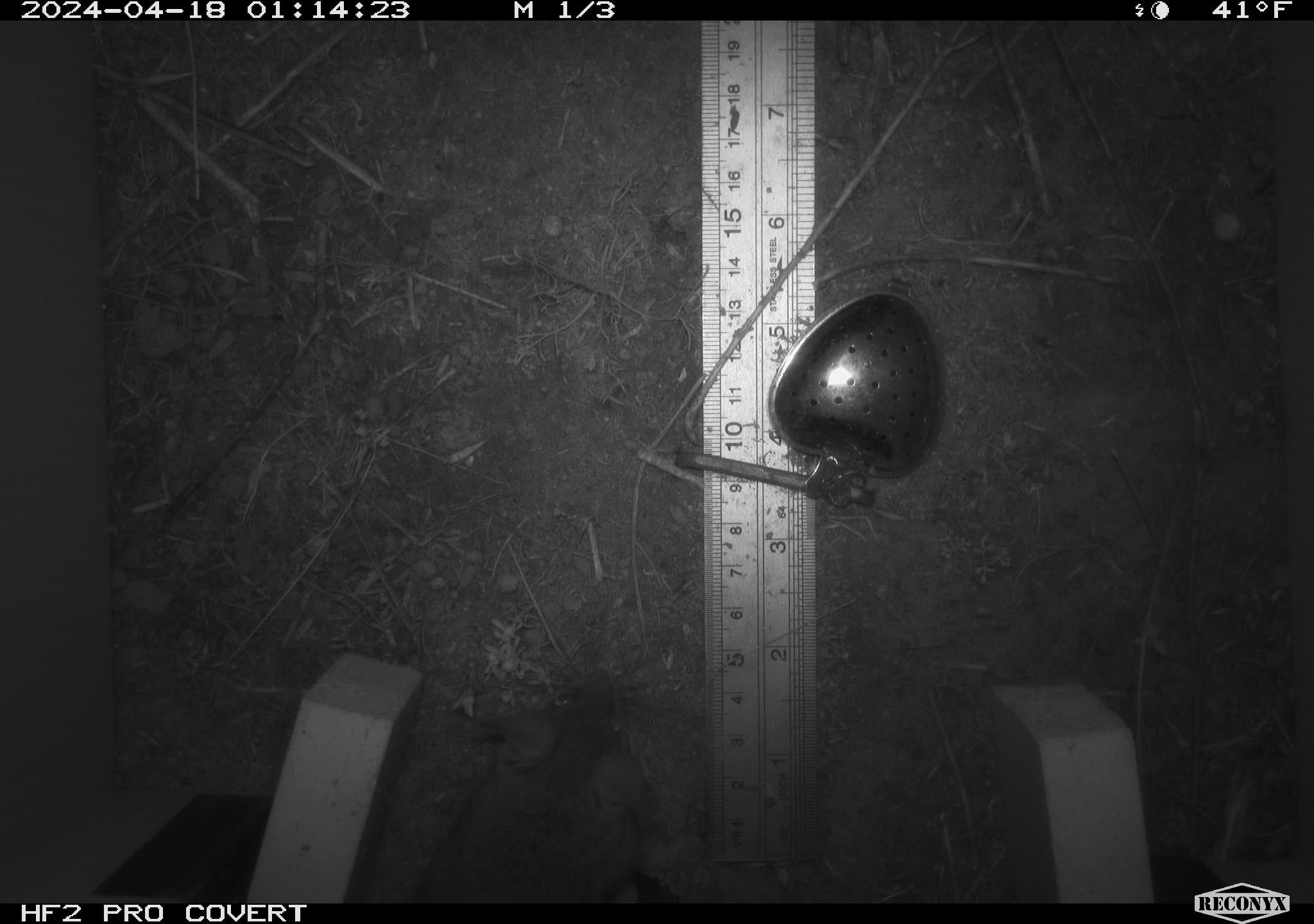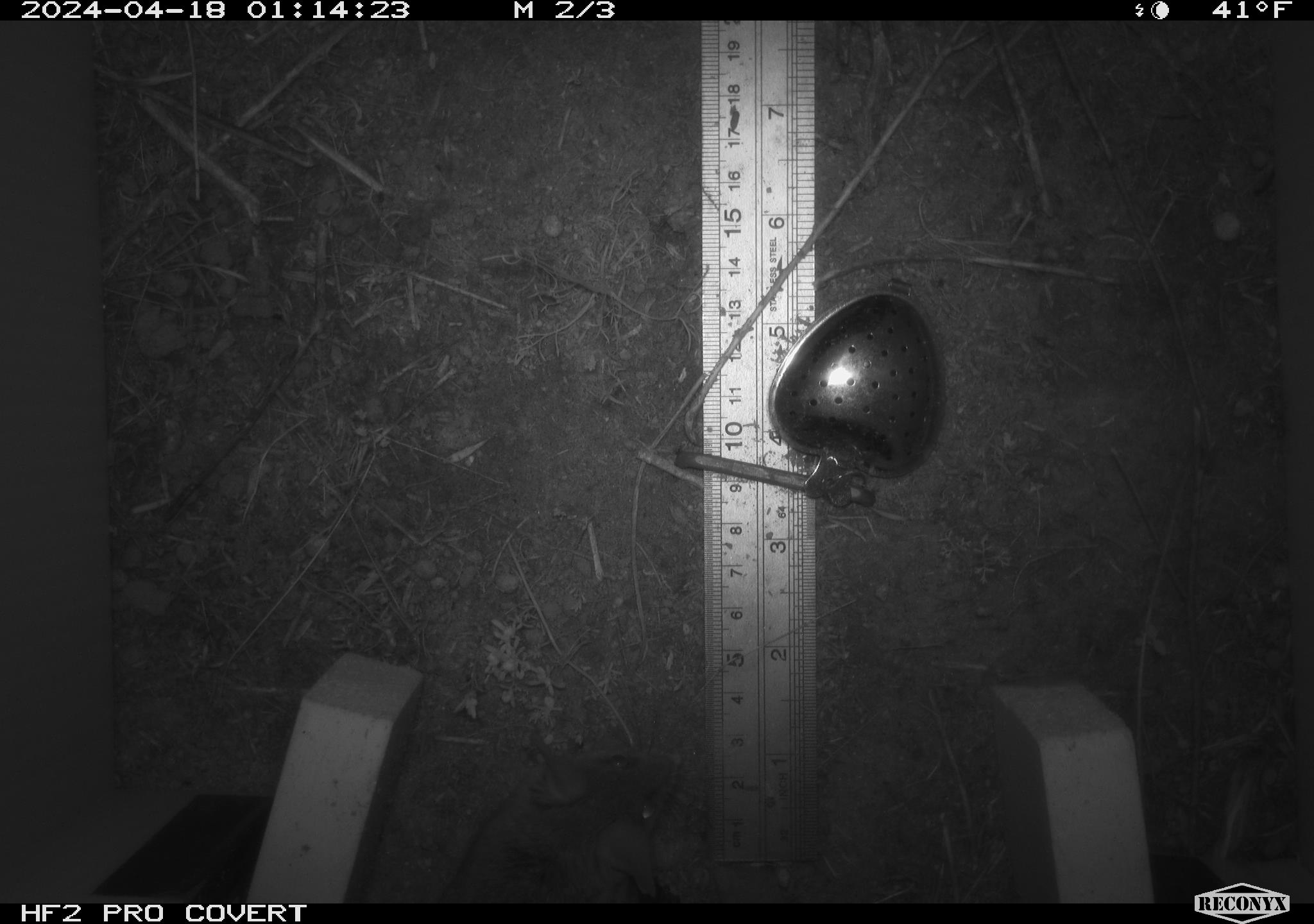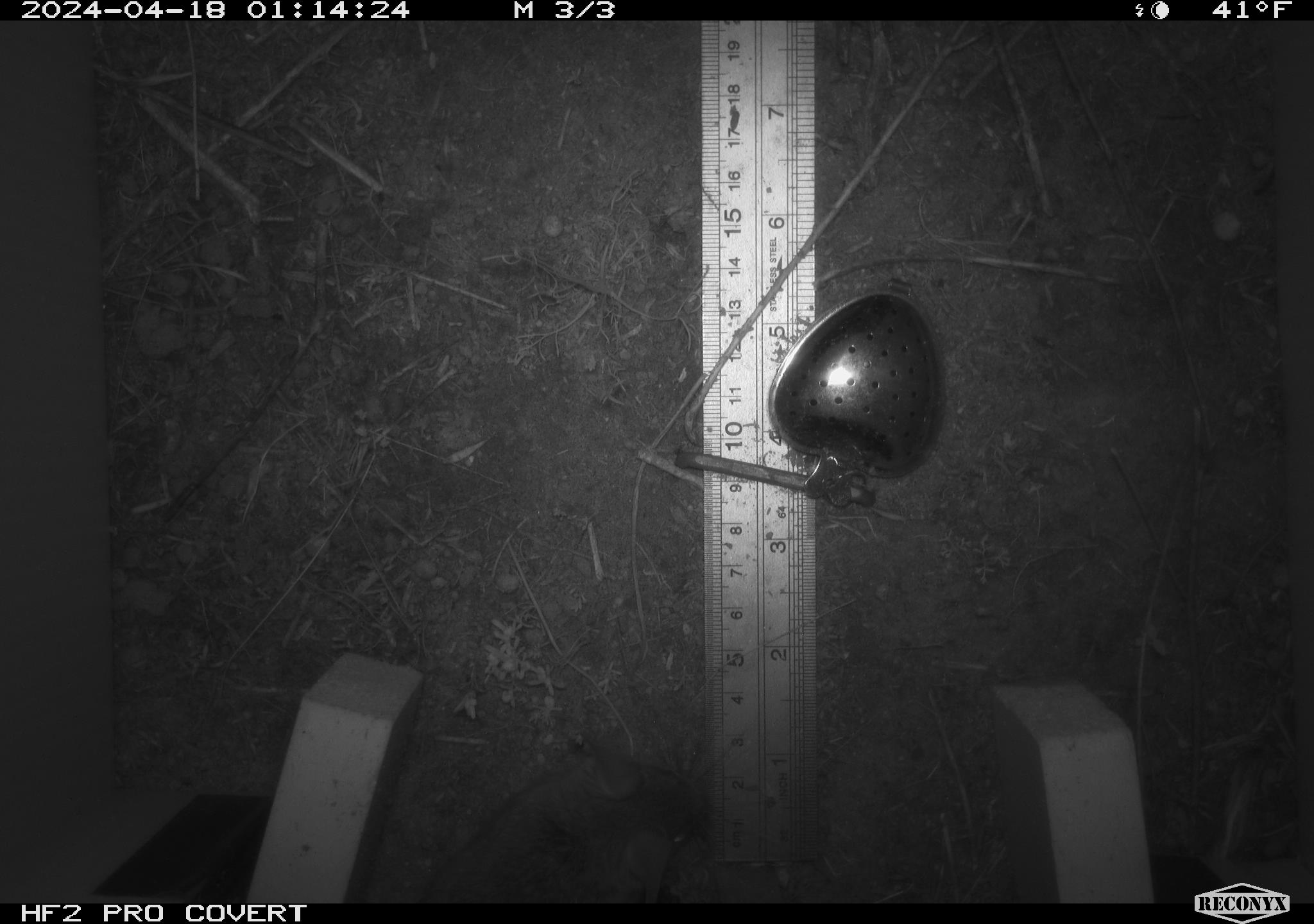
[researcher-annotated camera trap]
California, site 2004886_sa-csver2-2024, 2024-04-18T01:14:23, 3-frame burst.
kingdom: Animalia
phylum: Chordata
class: Mammalia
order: Rodentia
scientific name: Rodentia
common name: rodent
Rodent (Rodentia).